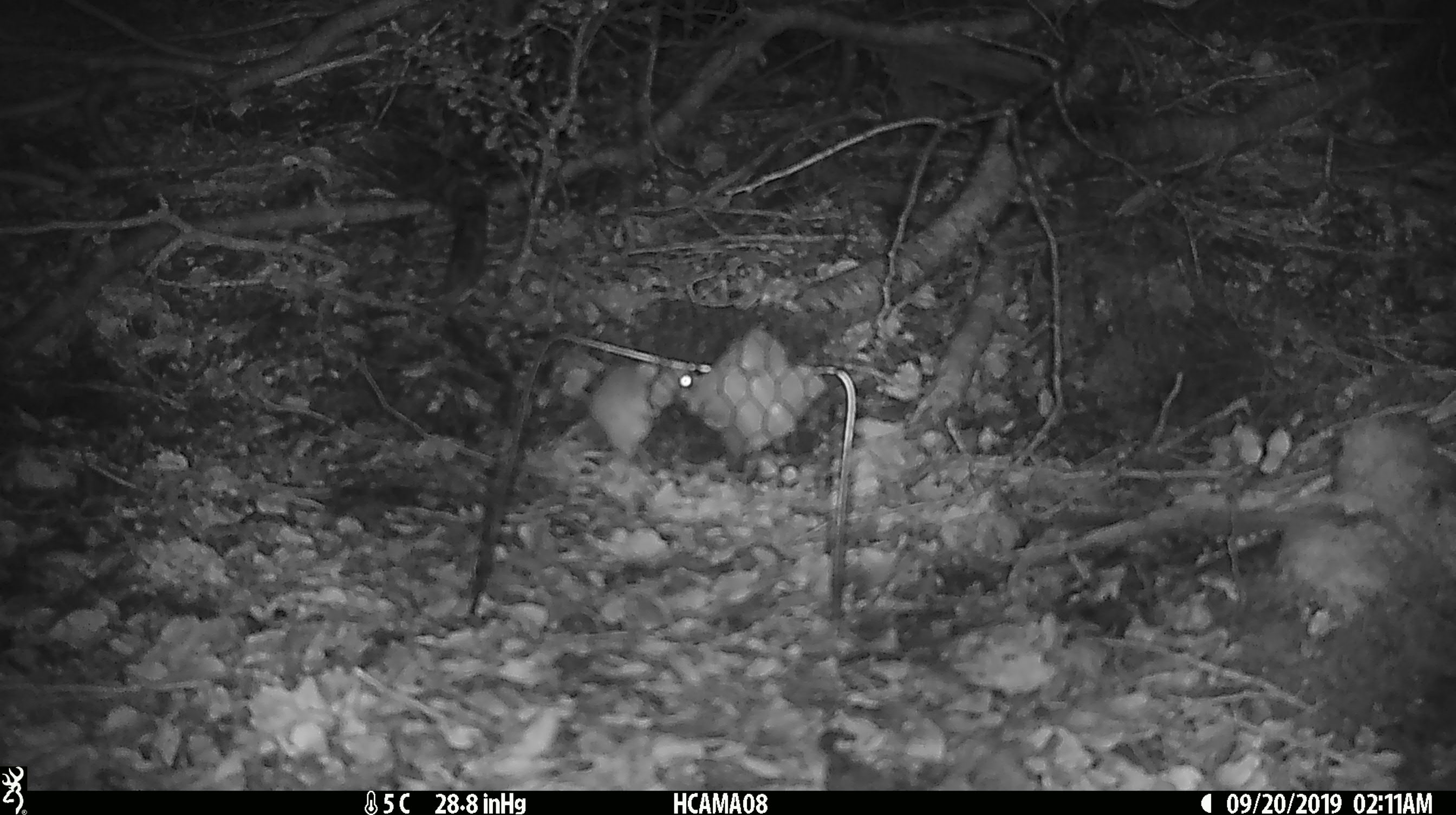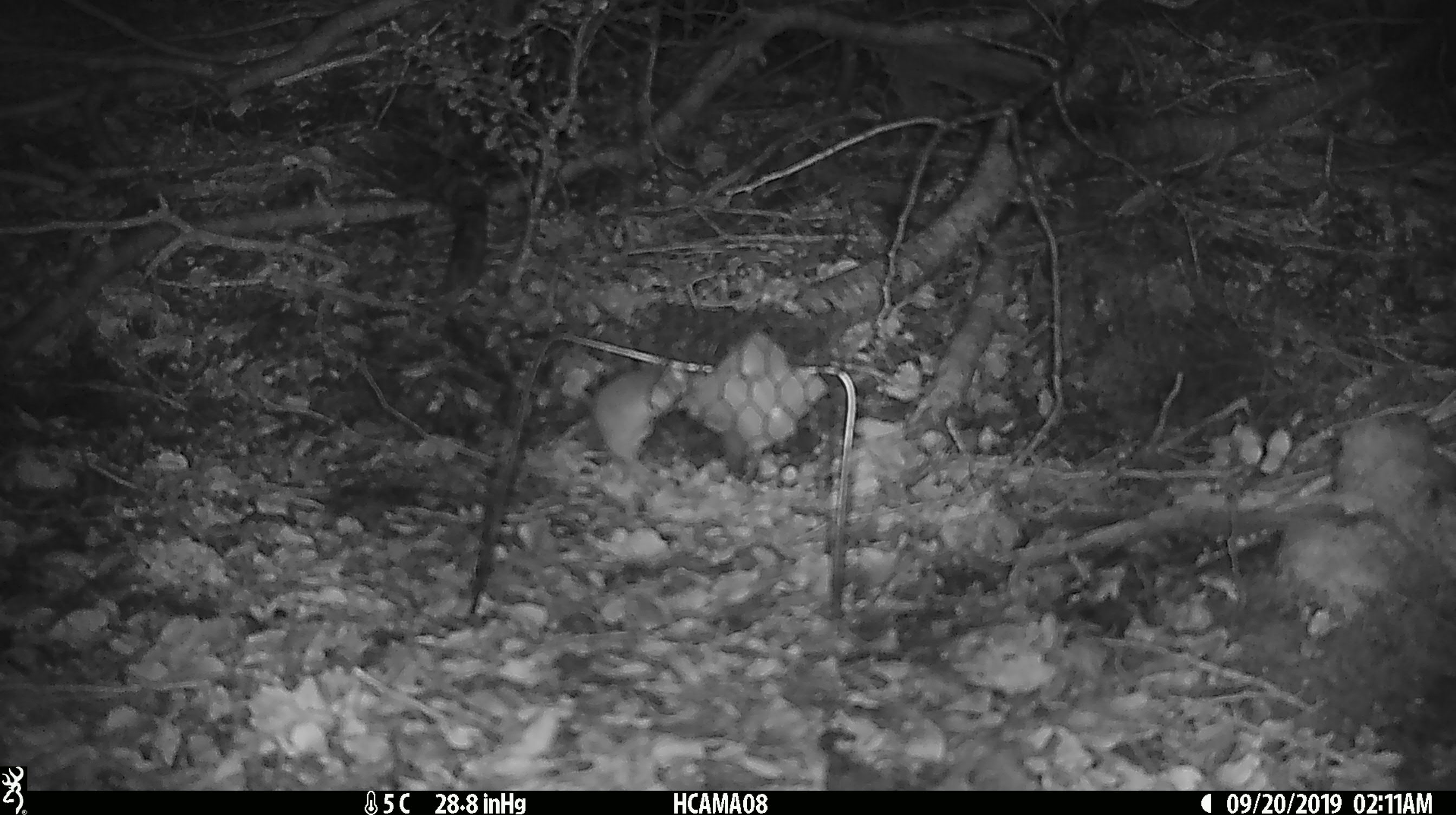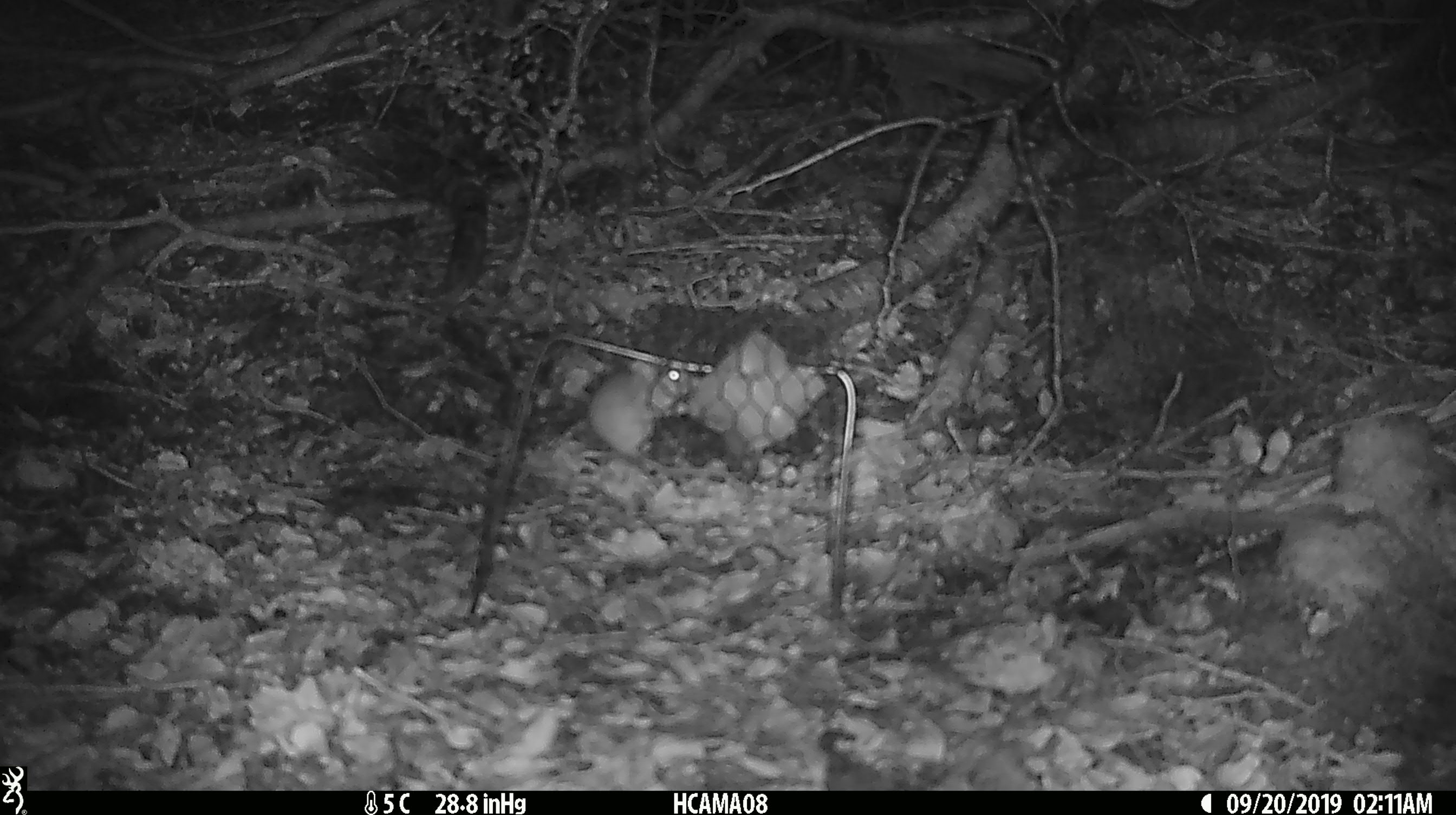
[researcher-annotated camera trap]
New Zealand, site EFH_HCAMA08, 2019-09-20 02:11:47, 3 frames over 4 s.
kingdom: Animalia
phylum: Chordata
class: Mammalia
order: Rodentia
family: Muridae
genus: Mus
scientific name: Mus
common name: mouse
Mouse (Mus).